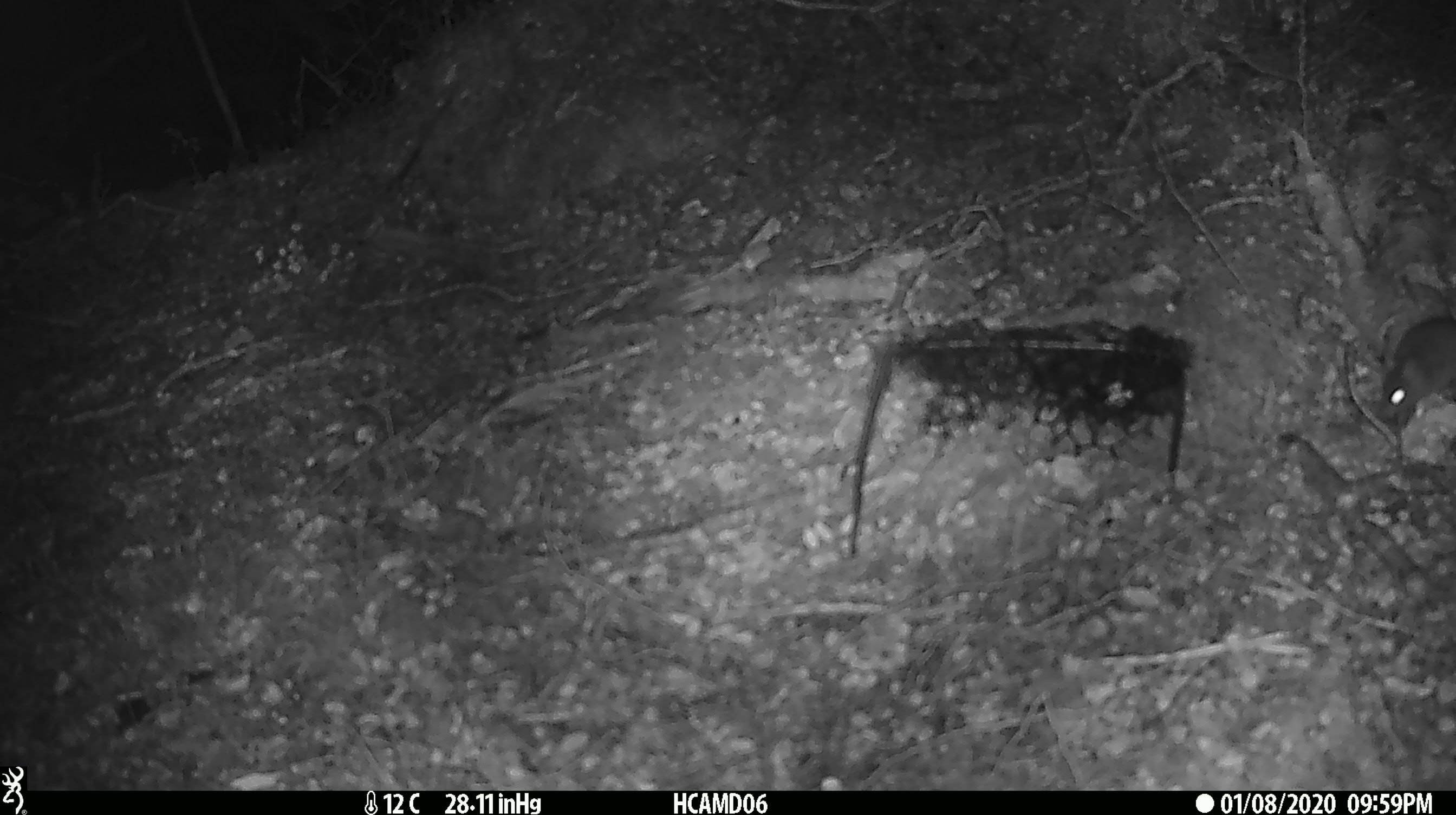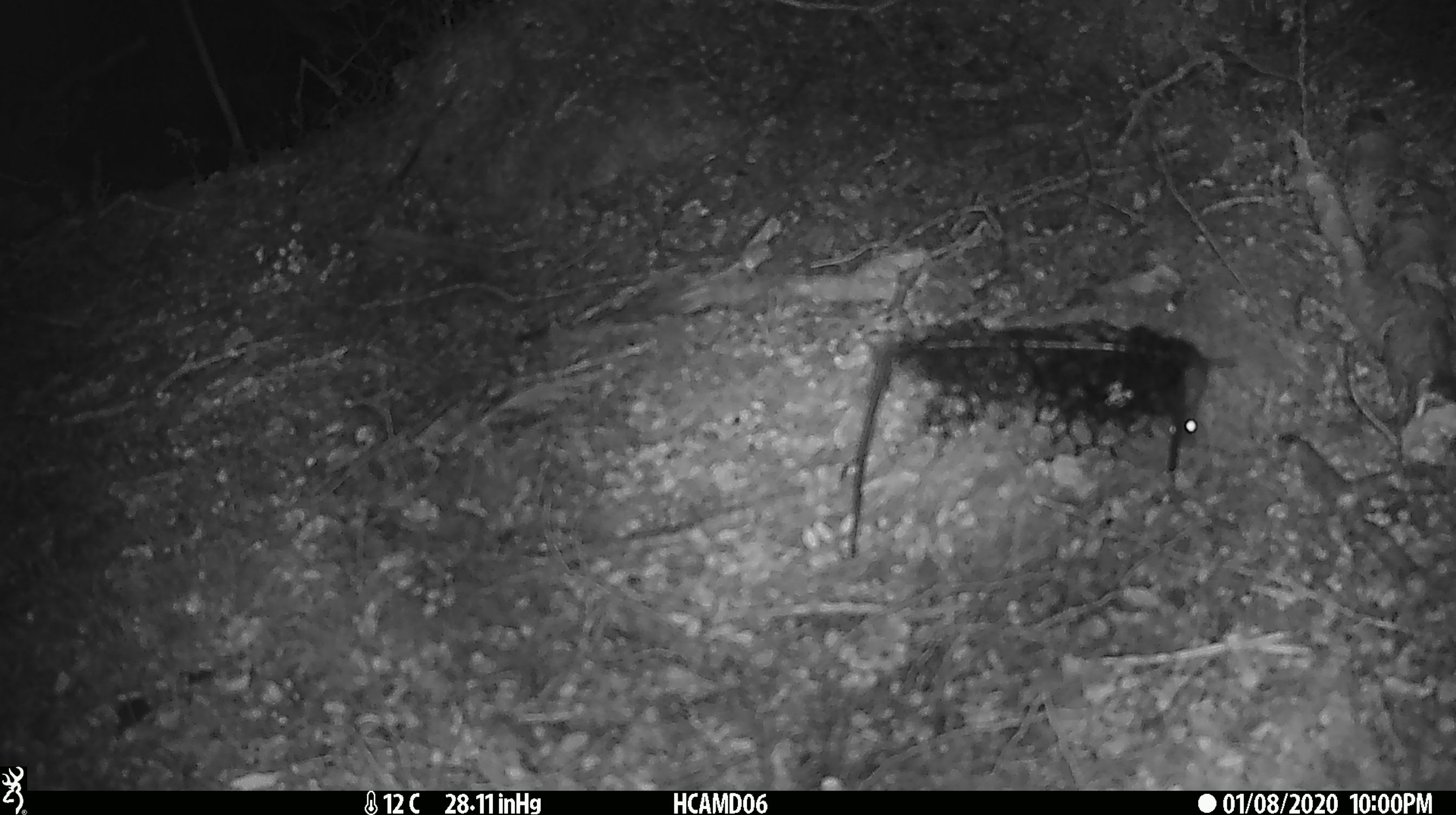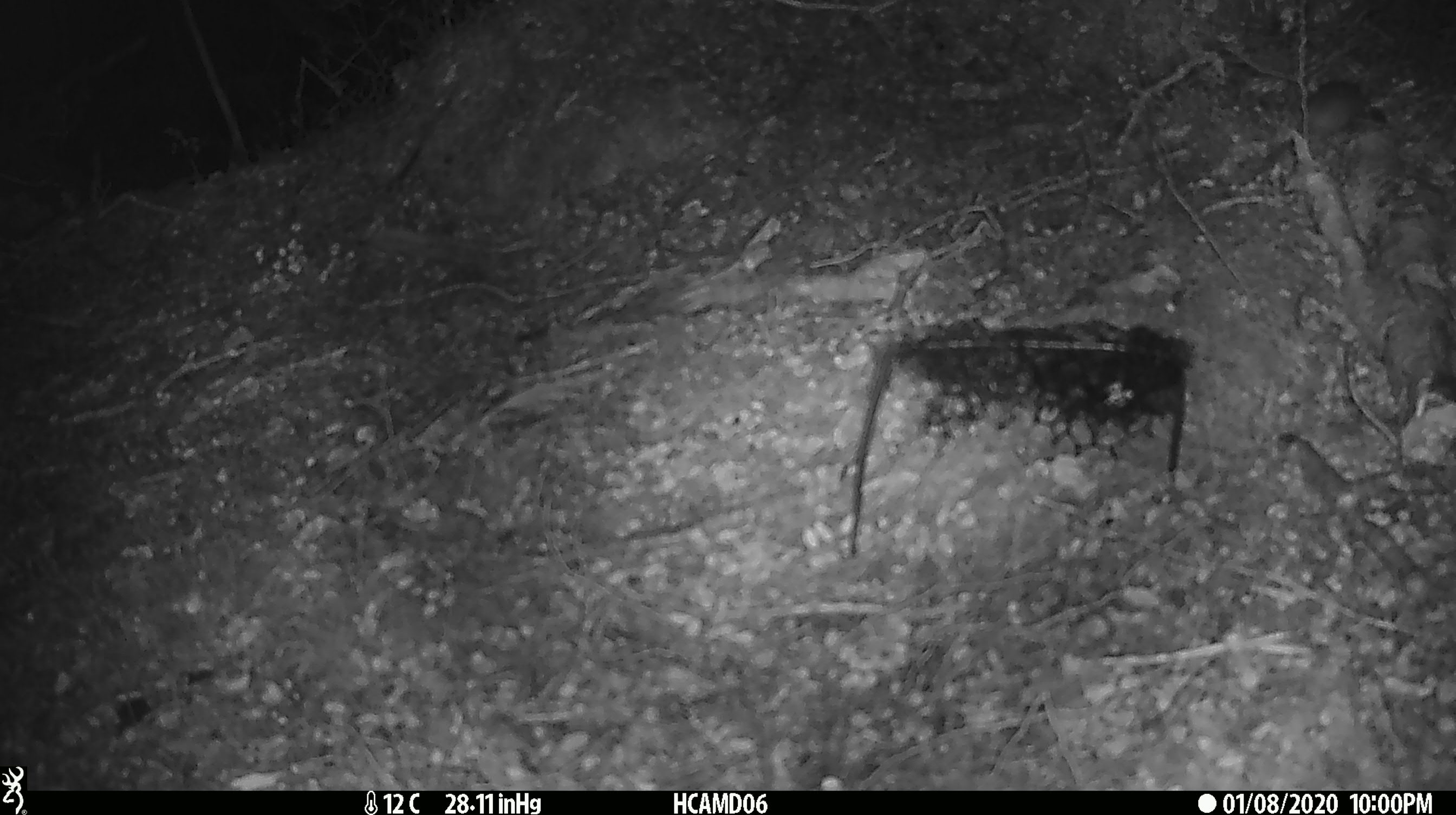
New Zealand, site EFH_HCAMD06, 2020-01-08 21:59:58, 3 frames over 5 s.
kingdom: Animalia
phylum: Chordata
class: Mammalia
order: Rodentia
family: Muridae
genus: Mus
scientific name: Mus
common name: mouse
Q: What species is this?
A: Mouse (Mus).